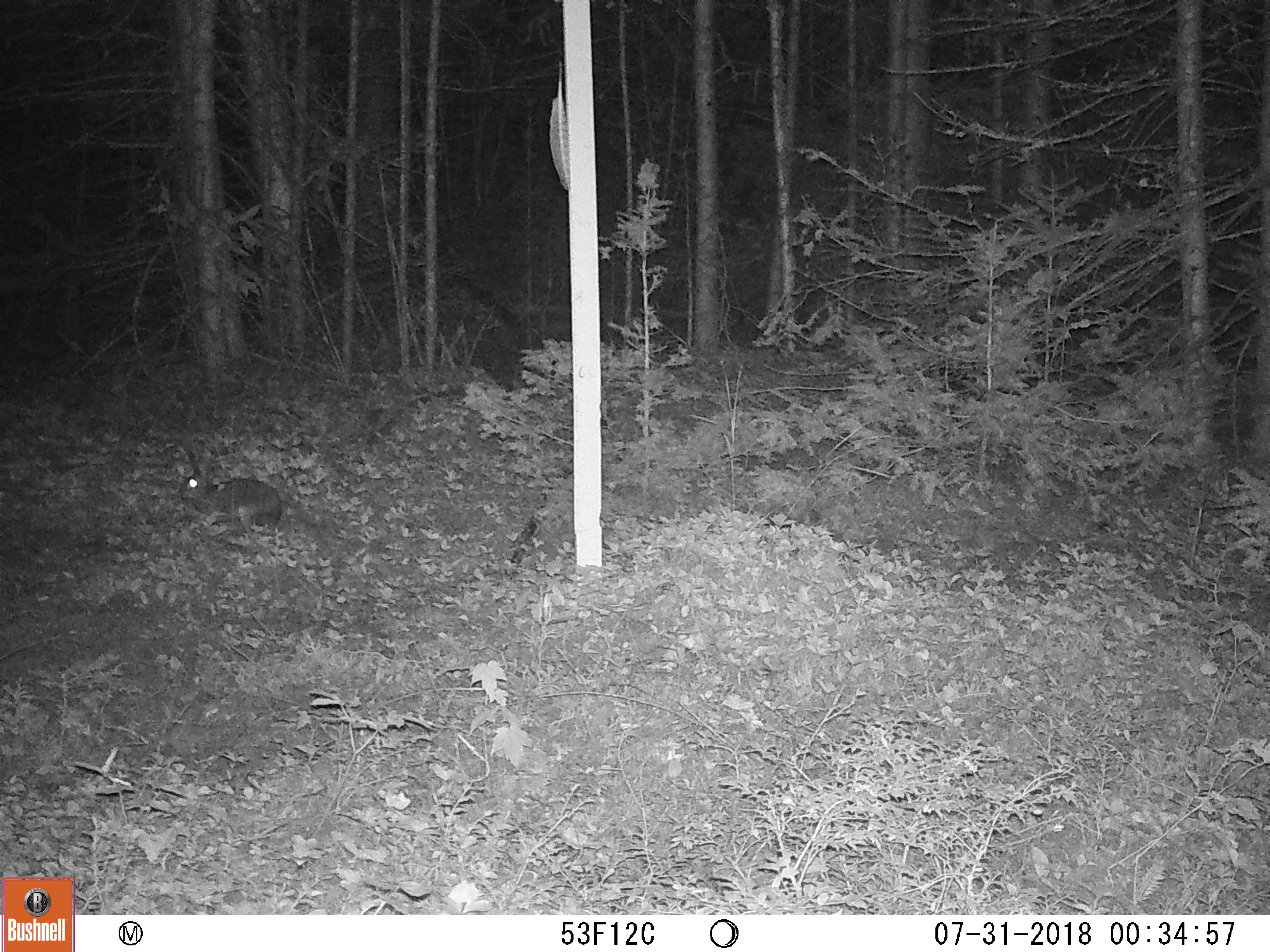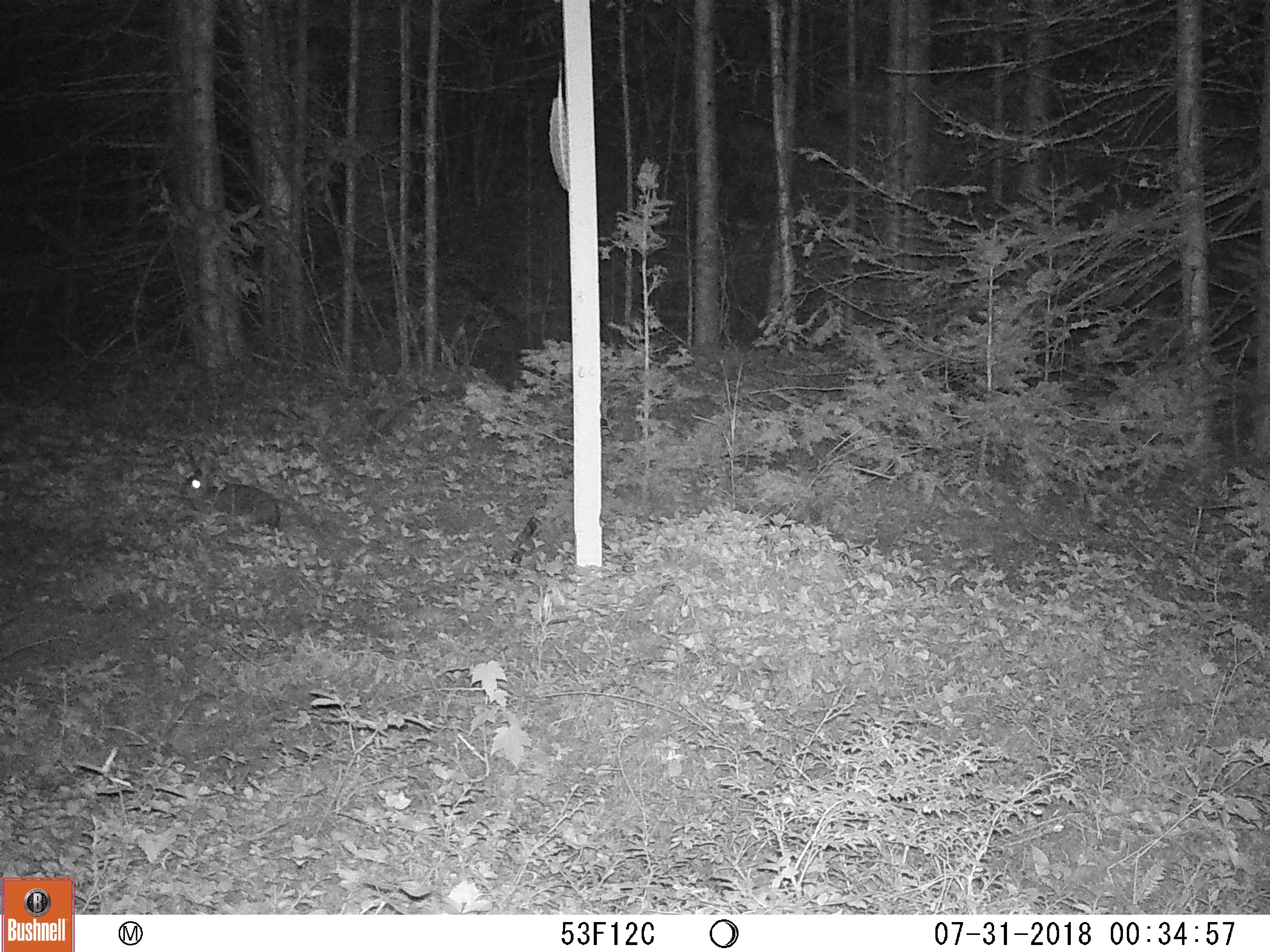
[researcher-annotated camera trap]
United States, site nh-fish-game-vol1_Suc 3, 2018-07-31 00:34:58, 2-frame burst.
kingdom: Animalia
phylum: Chordata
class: Mammalia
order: Lagomorpha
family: Leporidae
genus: Lepus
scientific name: Lepus americanus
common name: snowshoe hare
Snowshoe hare (Lepus americanus).